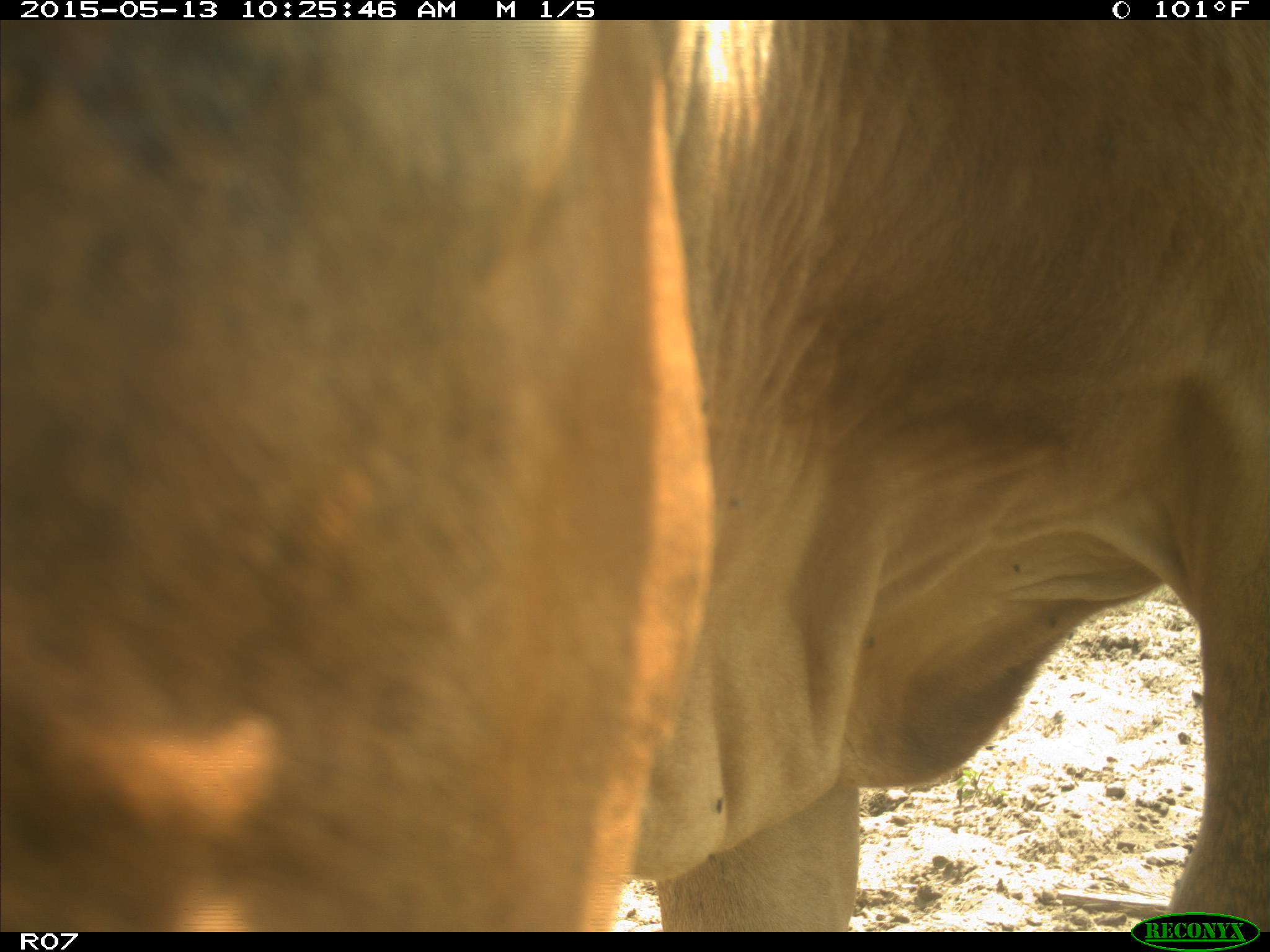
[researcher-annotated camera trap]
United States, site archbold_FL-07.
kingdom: Animalia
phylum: Chordata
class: Mammalia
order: Artiodactyla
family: Bovidae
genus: Bos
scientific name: Bos taurus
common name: domestic cow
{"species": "Bos taurus (domestic cow)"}